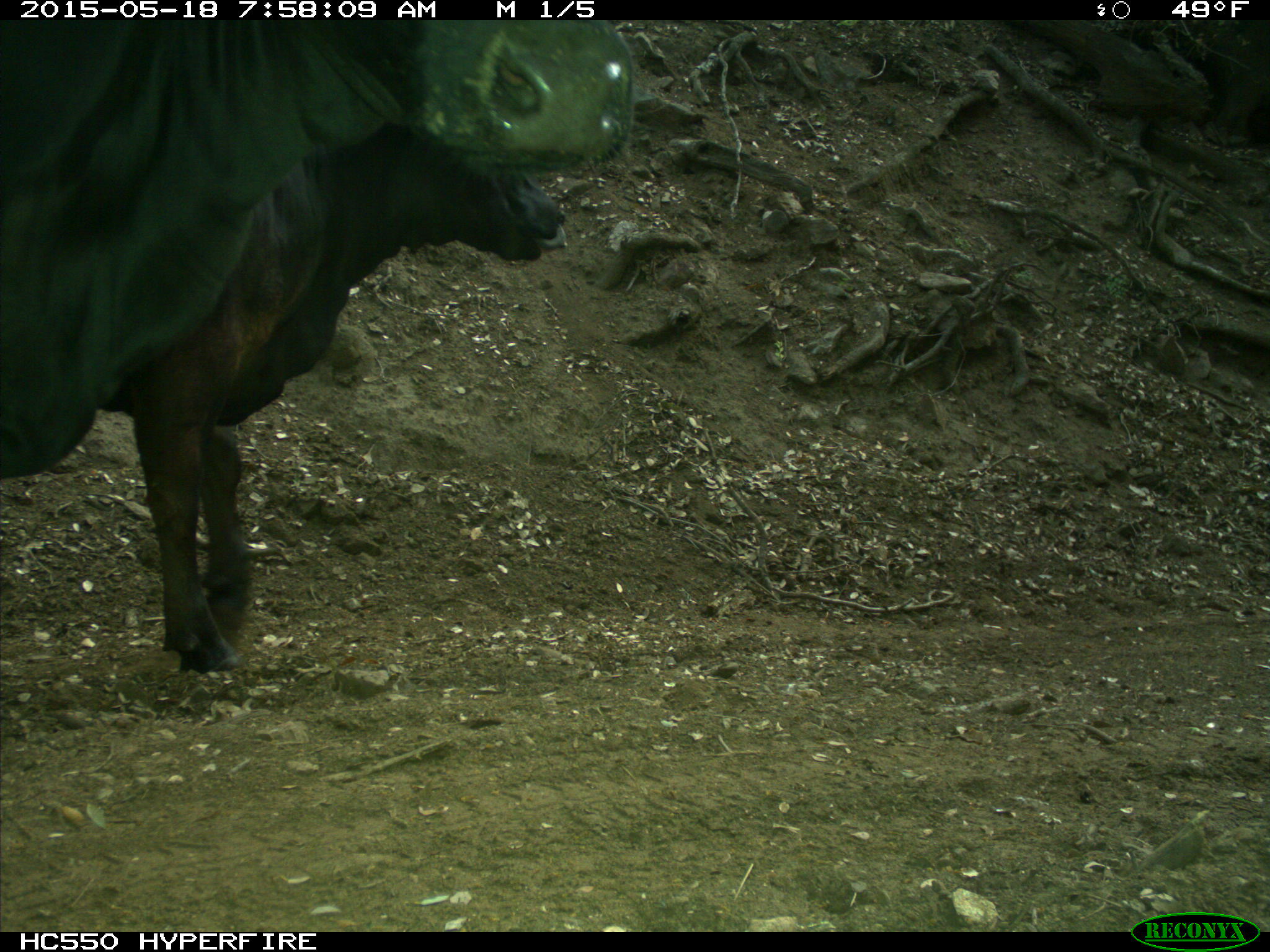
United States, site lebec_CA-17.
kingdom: Animalia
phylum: Chordata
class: Mammalia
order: Artiodactyla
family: Bovidae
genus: Bos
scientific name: Bos taurus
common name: domestic cow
Bos taurus (domestic cow).